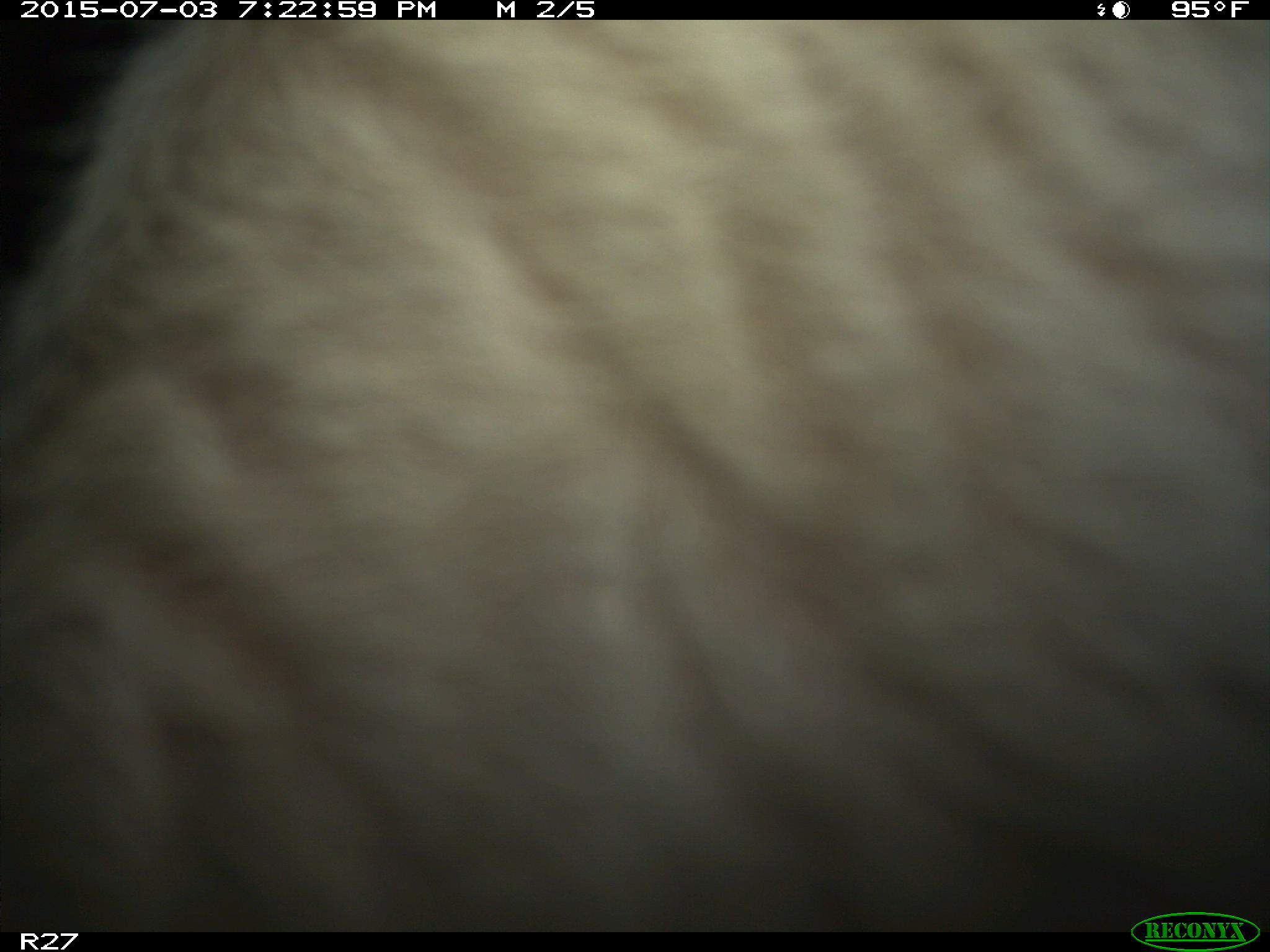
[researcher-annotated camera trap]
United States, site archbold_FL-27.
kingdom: Animalia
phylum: Chordata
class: Mammalia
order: Artiodactyla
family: Bovidae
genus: Bos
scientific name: Bos taurus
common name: domestic cow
Bos taurus (domestic cow).